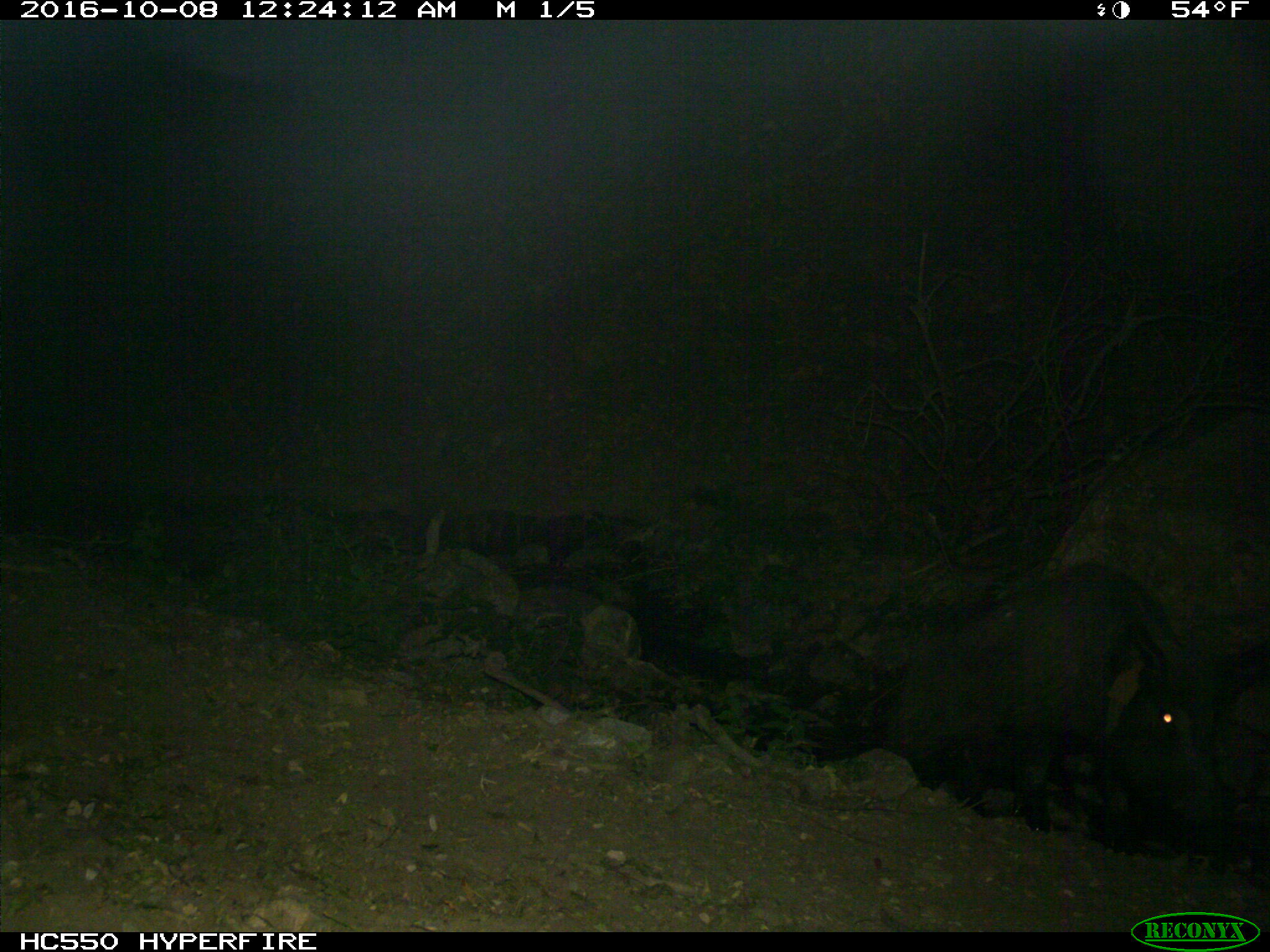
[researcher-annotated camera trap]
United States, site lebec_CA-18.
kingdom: Animalia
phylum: Chordata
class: Mammalia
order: Artiodactyla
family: Suidae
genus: Sus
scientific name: Sus scrofa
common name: wild boar